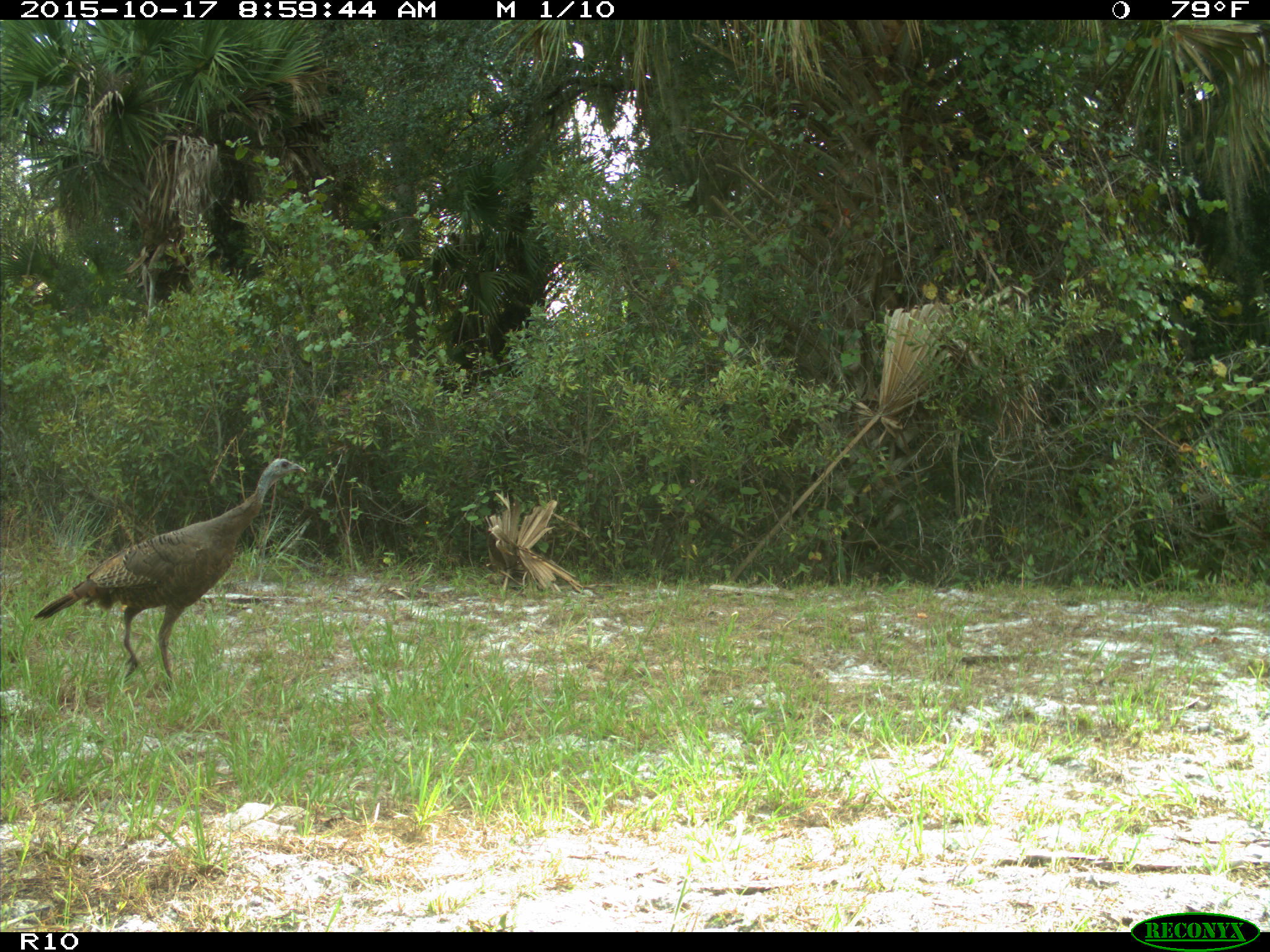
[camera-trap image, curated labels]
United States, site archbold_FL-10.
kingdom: Animalia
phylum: Chordata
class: Aves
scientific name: Aves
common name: birds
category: unidentified bird